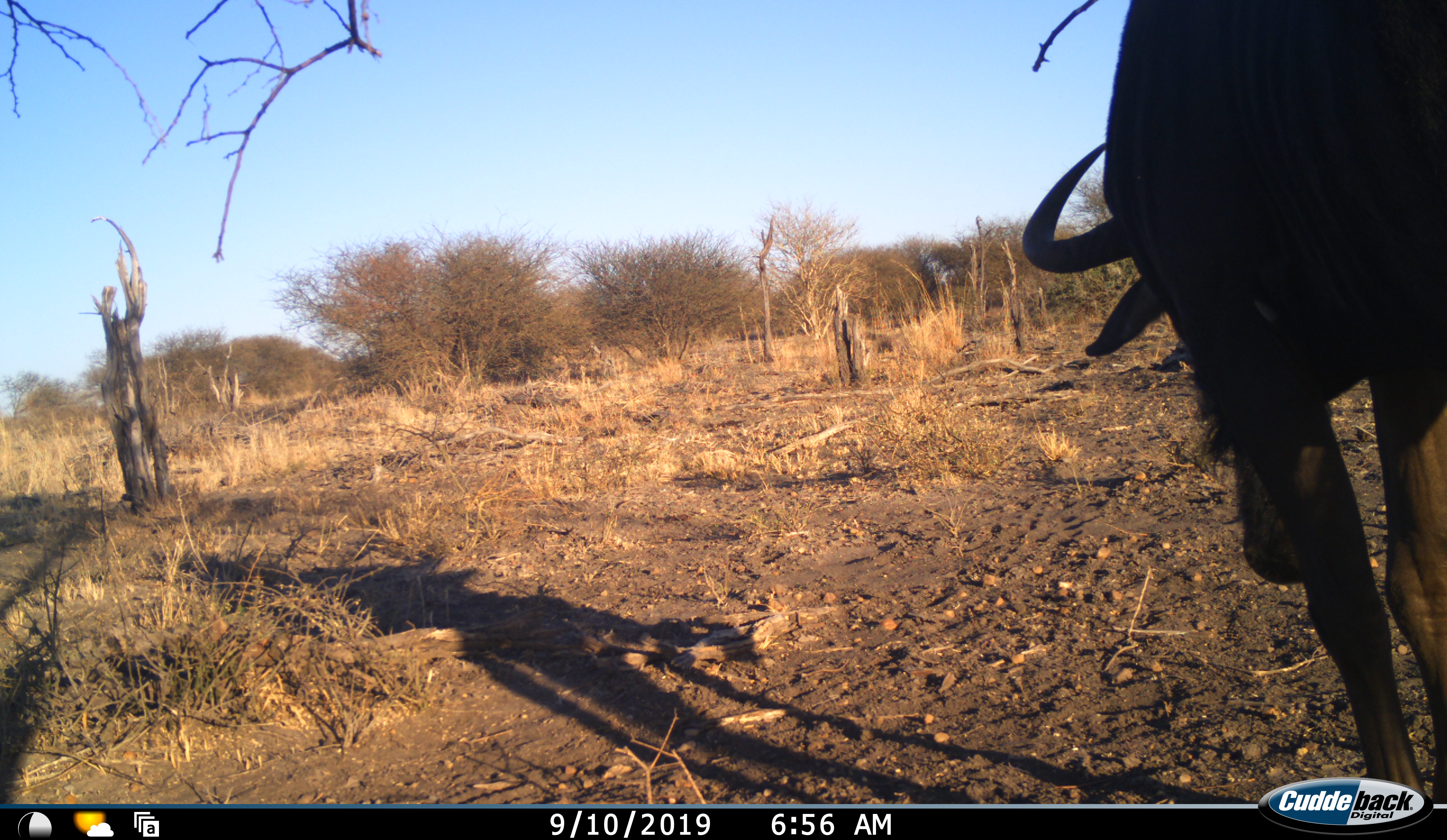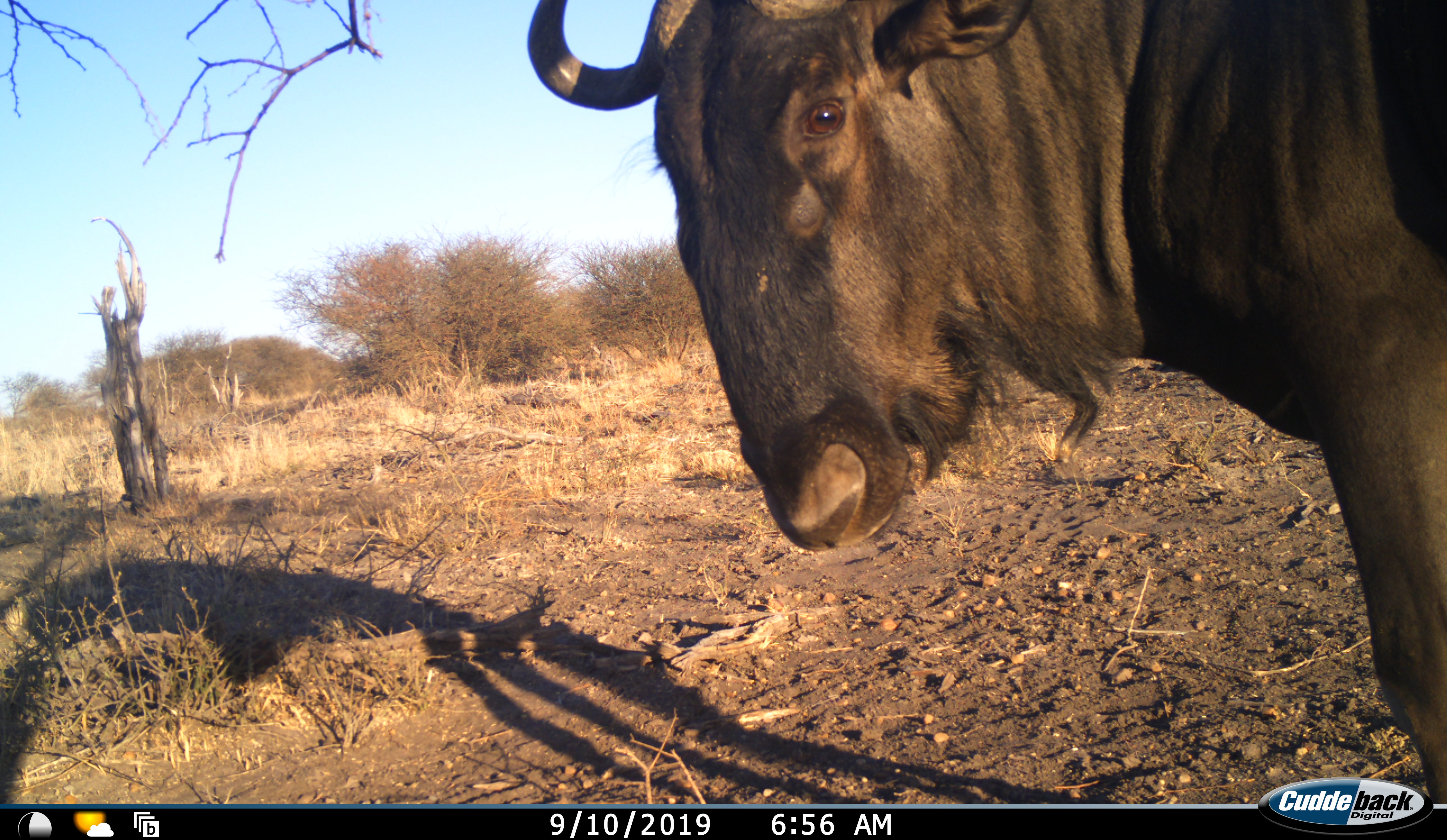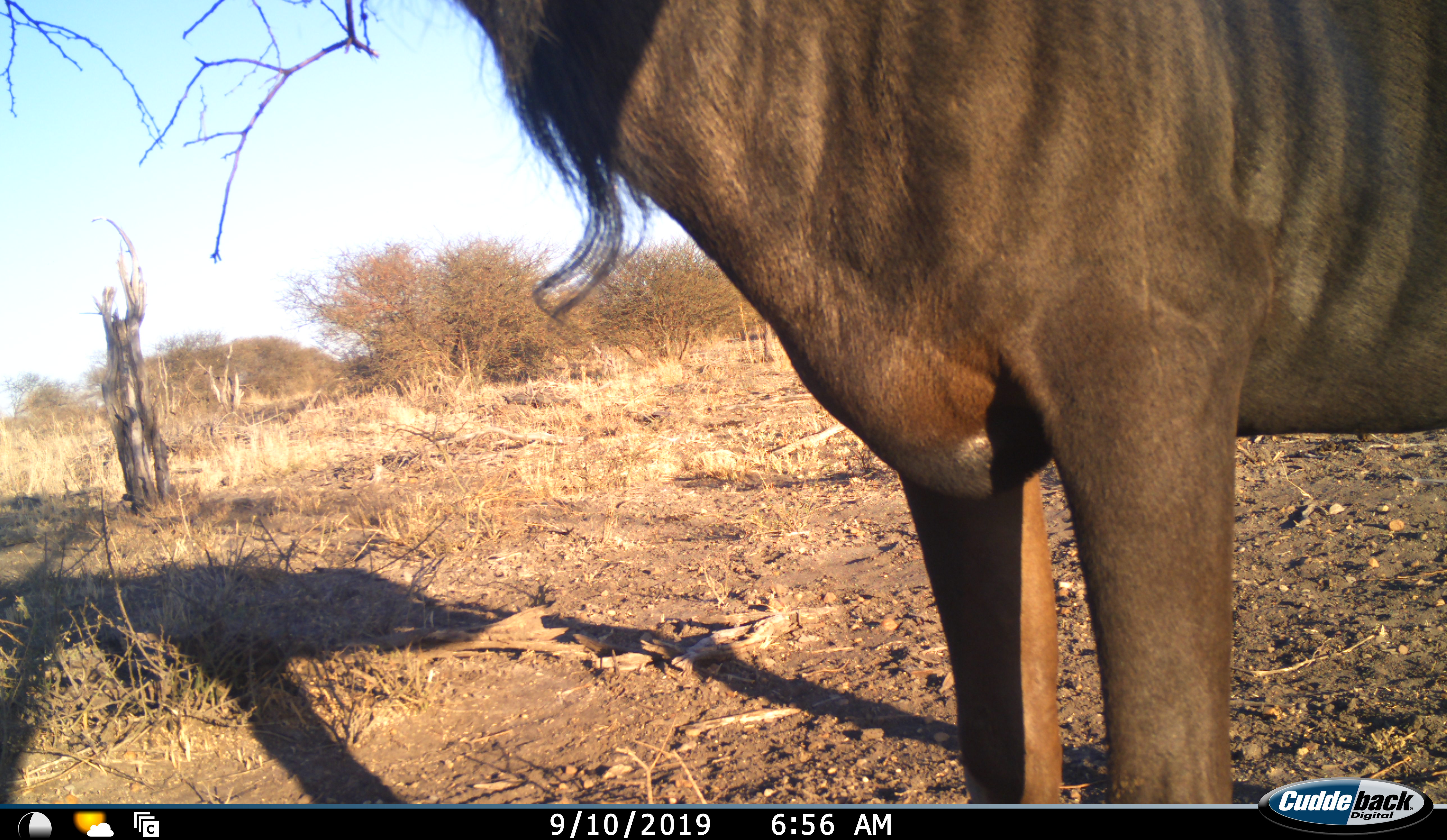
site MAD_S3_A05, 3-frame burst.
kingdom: Animalia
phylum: Chordata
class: Mammalia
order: Artiodactyla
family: Bovidae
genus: Connochaetes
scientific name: Connochaetes taurinus taurinus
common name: blue wildebeest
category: wildebeestblue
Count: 1.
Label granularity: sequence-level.